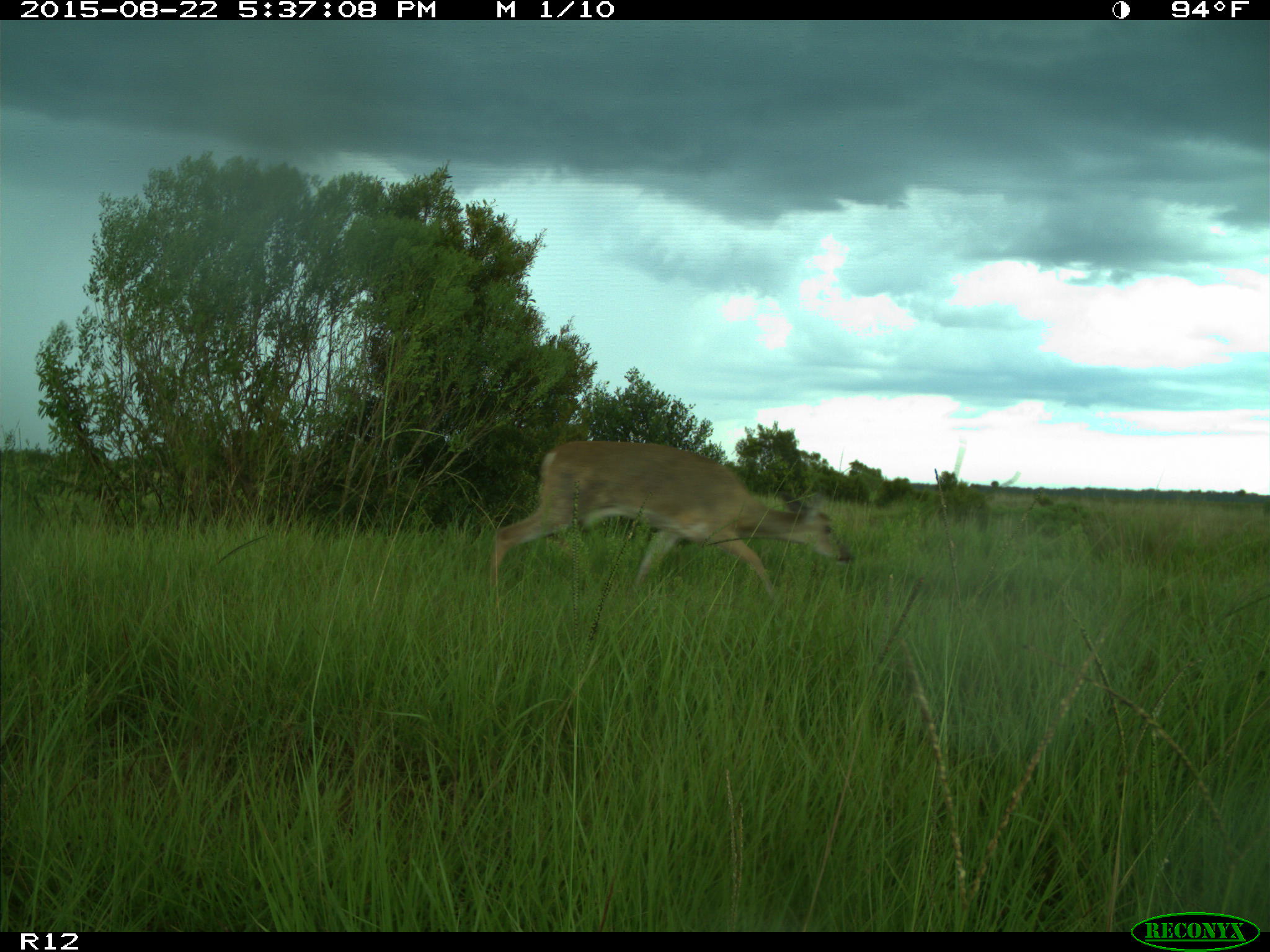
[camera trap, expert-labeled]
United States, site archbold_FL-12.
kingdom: Animalia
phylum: Chordata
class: Mammalia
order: Artiodactyla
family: Cervidae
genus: Odocoileus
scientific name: Odocoileus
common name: deer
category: unidentified deer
Unidentified deer (deer) (Odocoileus).